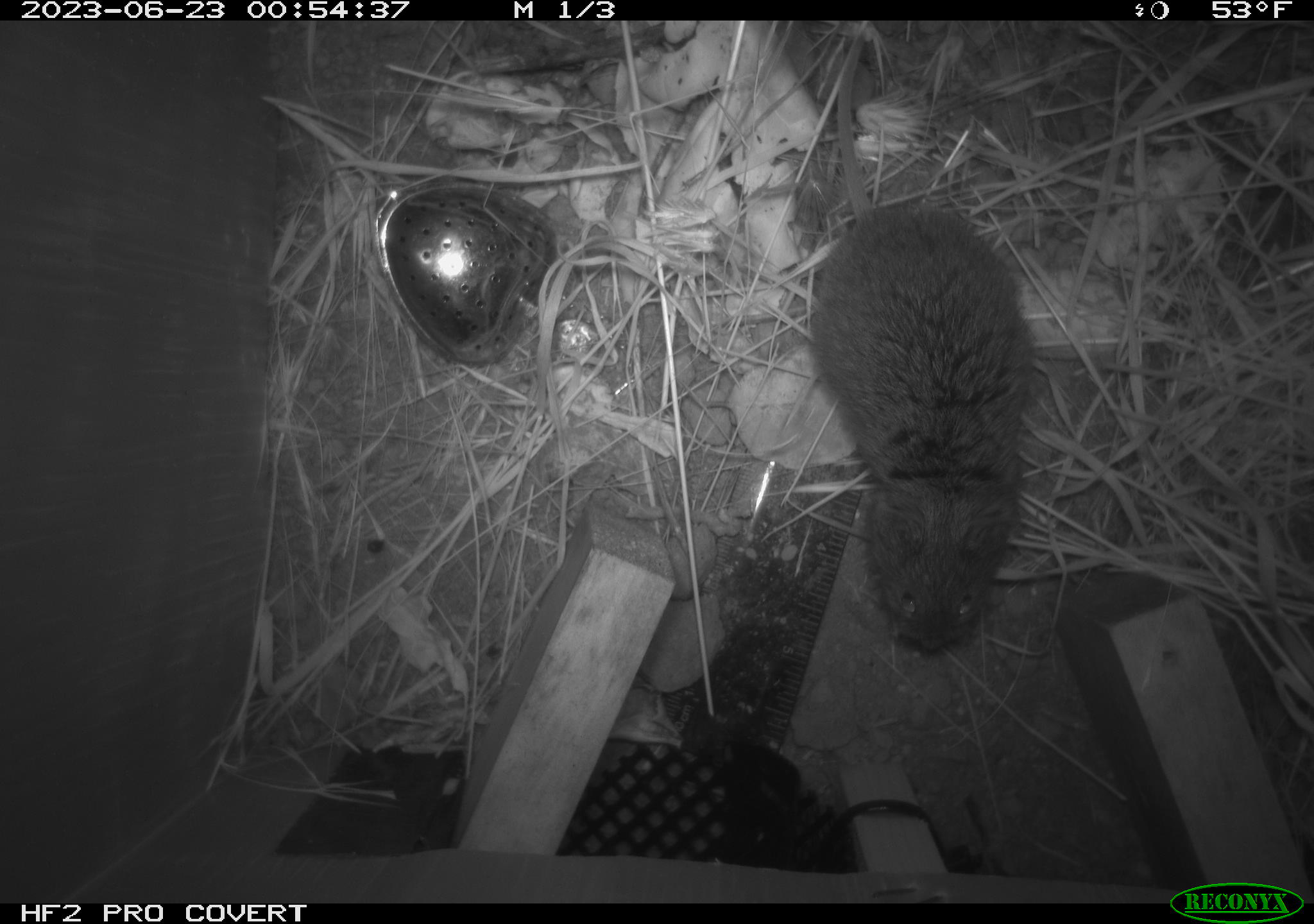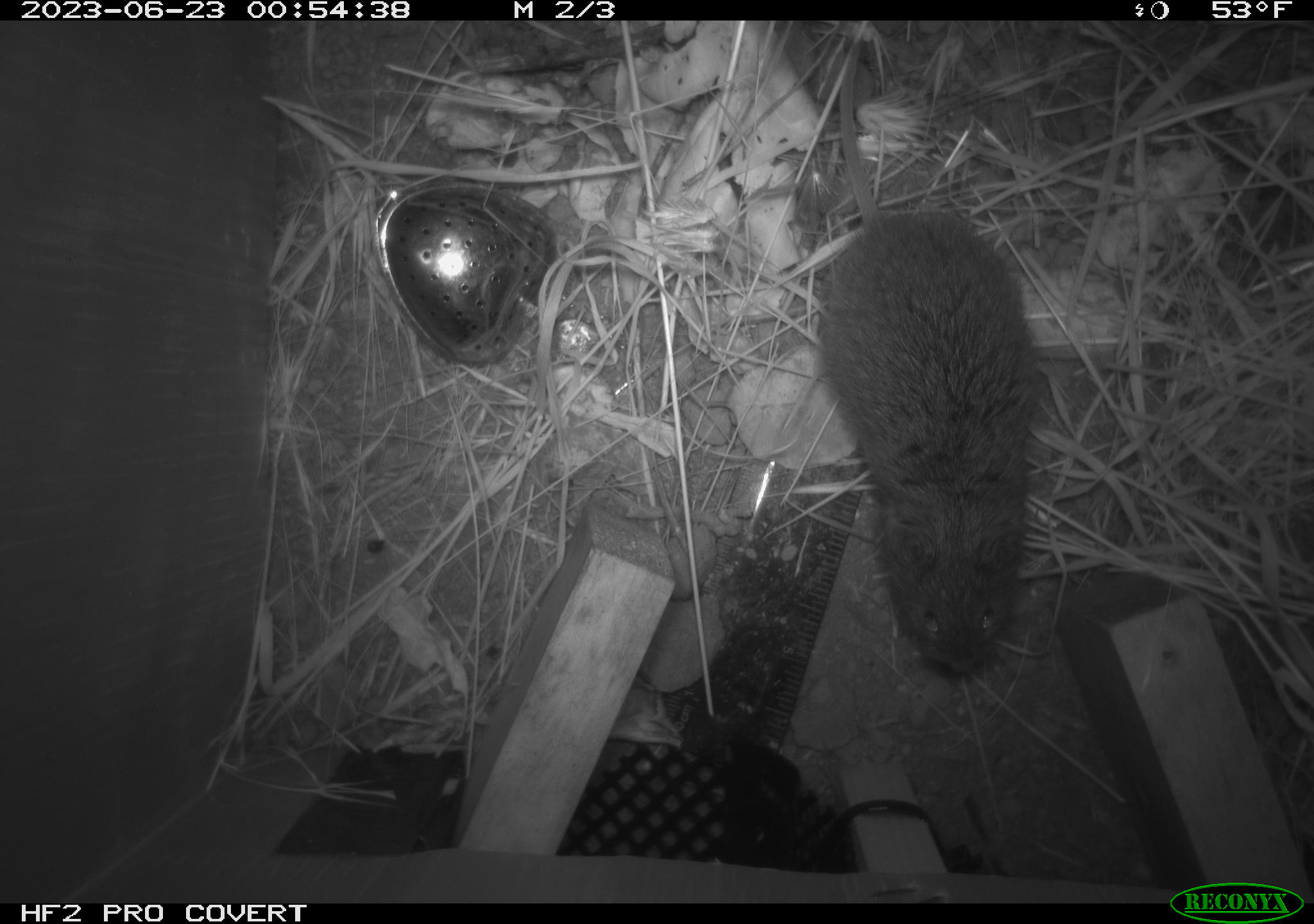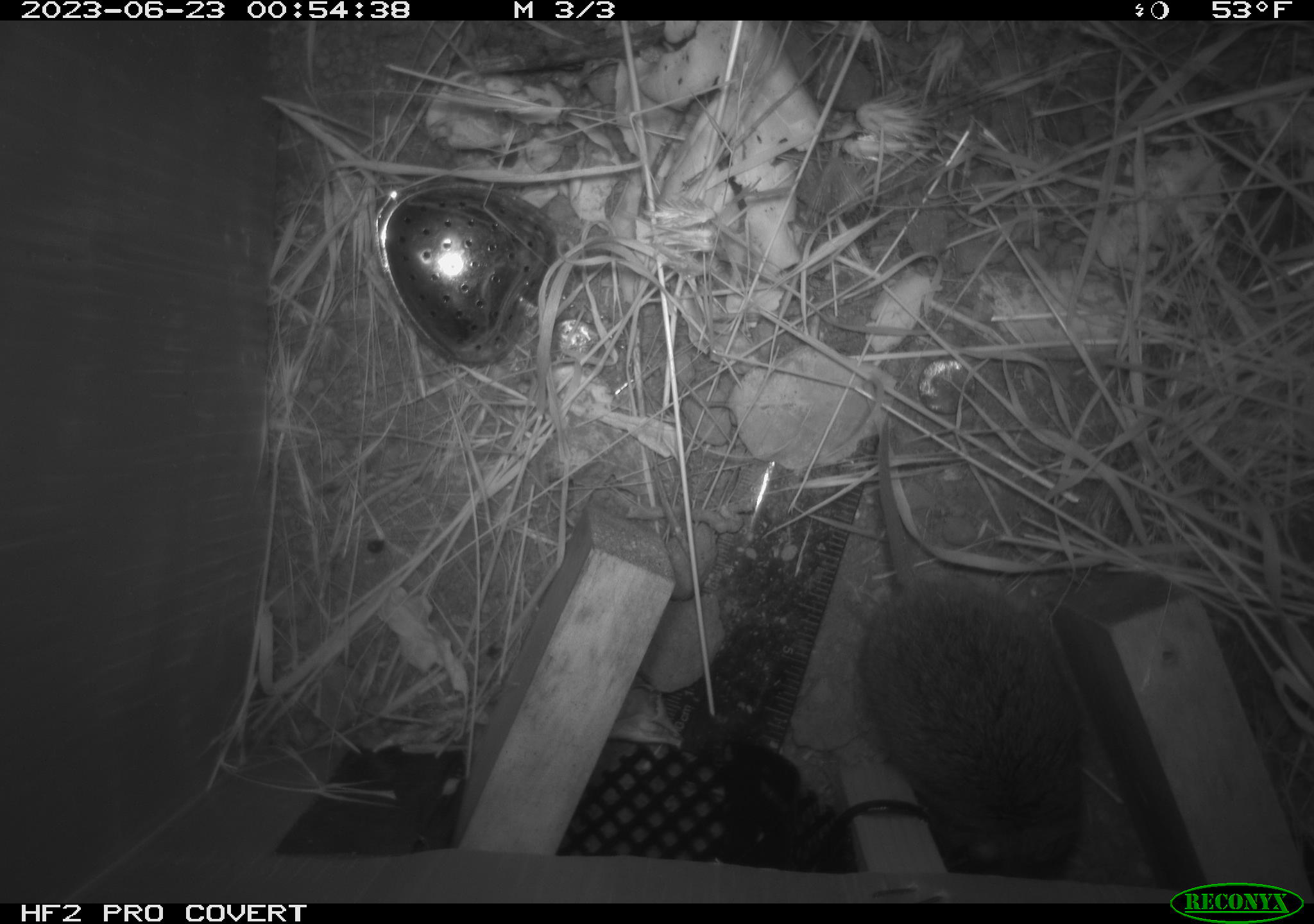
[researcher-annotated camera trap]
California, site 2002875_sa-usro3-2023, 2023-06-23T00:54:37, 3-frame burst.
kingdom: Animalia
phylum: Chordata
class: Mammalia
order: Rodentia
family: Cricetidae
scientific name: Arvicolinae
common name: voles, lemmings, and muskrats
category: arvicolinae subfamily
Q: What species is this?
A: Arvicolinae subfamily (voles, lemmings, and muskrats) (Arvicolinae).